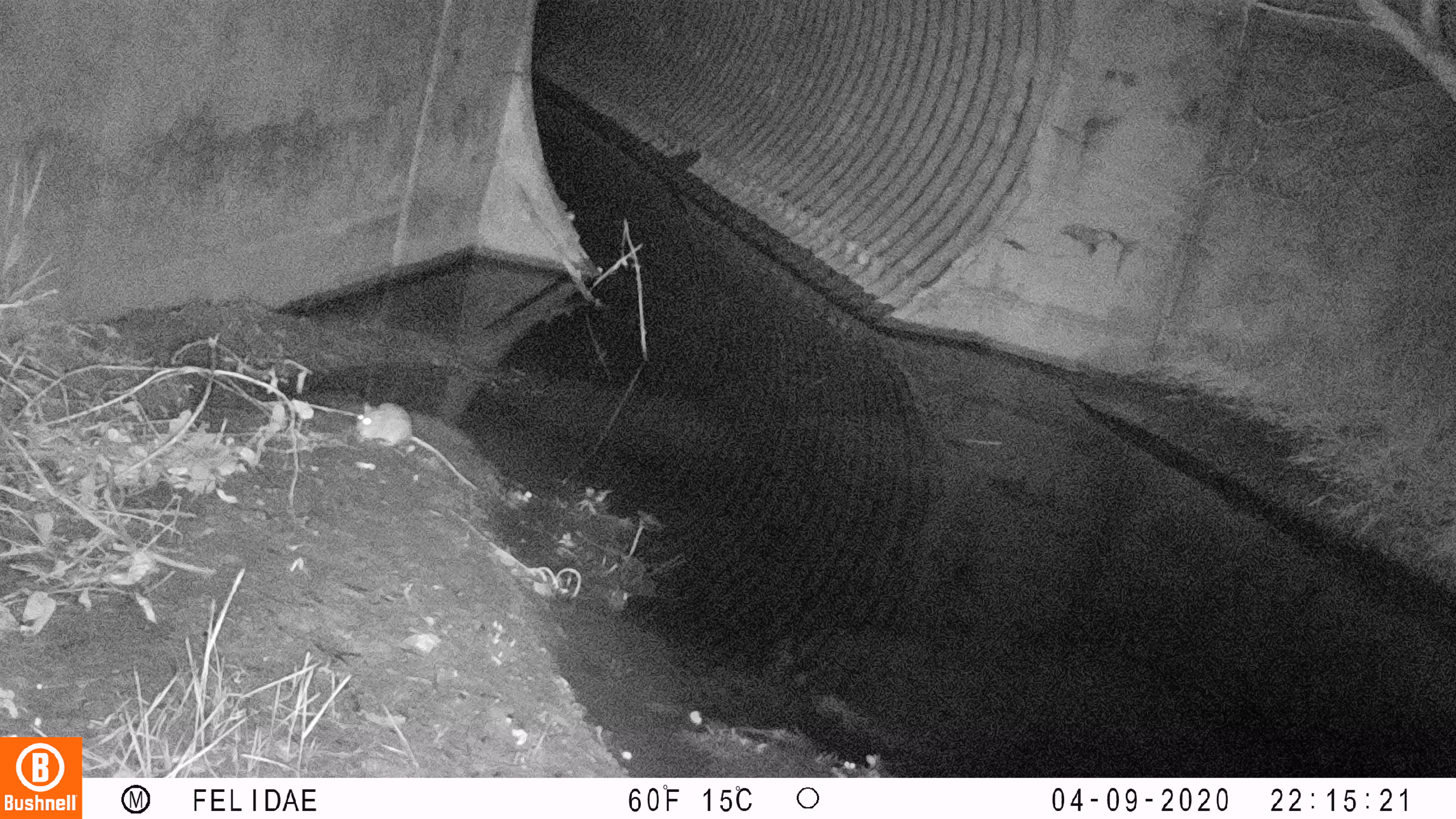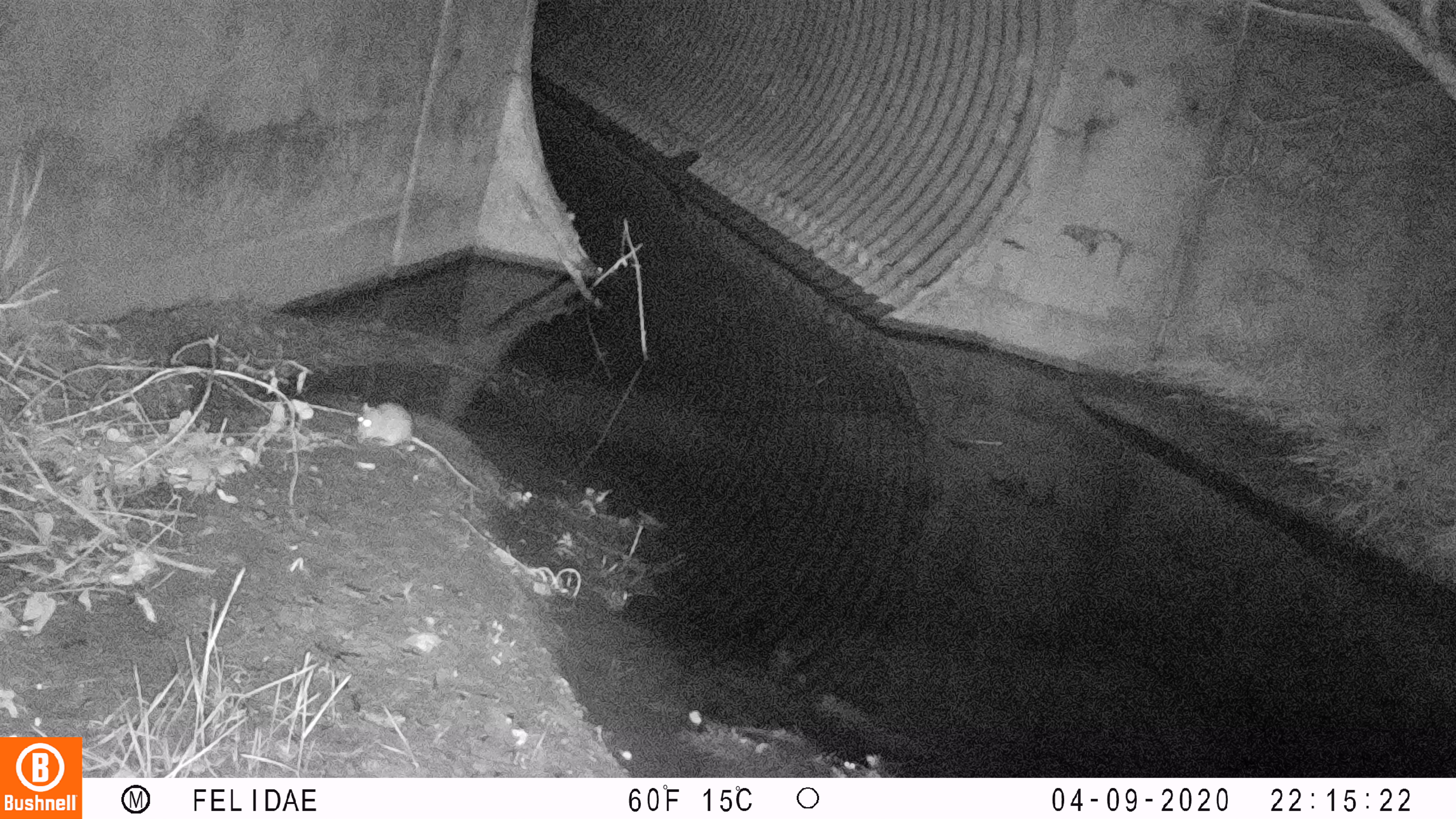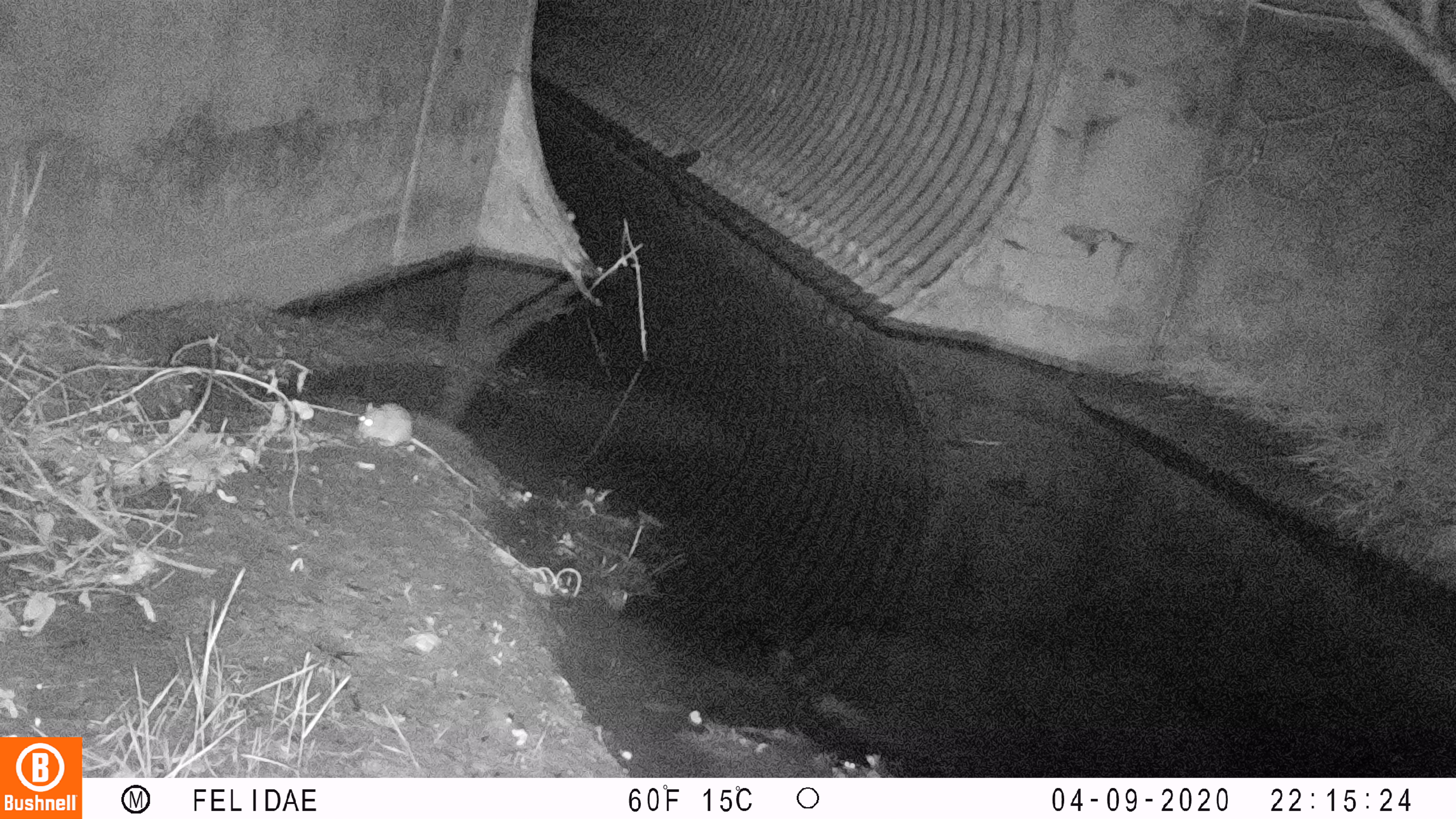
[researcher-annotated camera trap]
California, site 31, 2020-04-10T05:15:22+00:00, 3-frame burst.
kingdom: Animalia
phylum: Chordata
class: Mammalia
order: Rodentia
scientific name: Rodentia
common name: mouse or rat